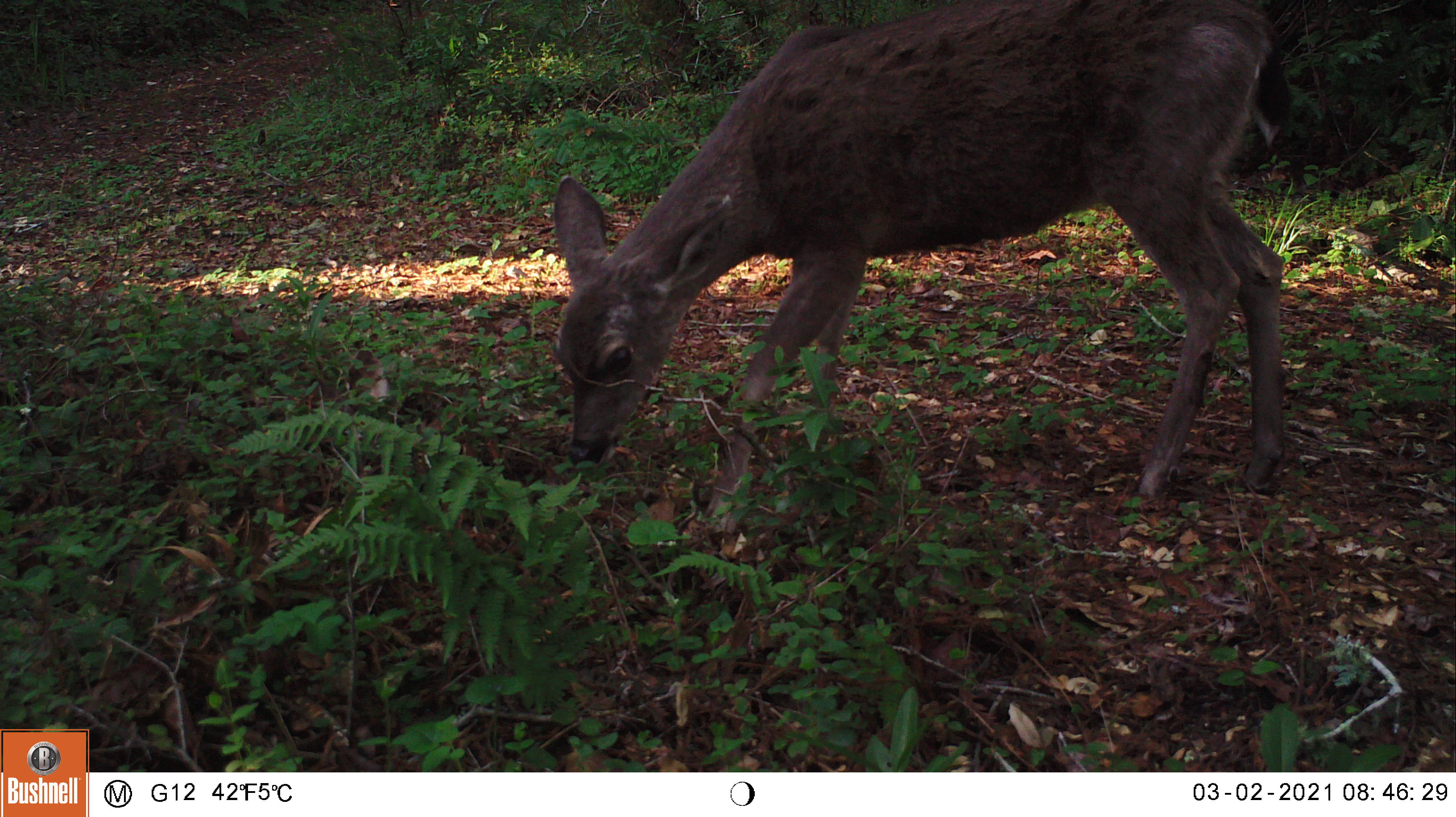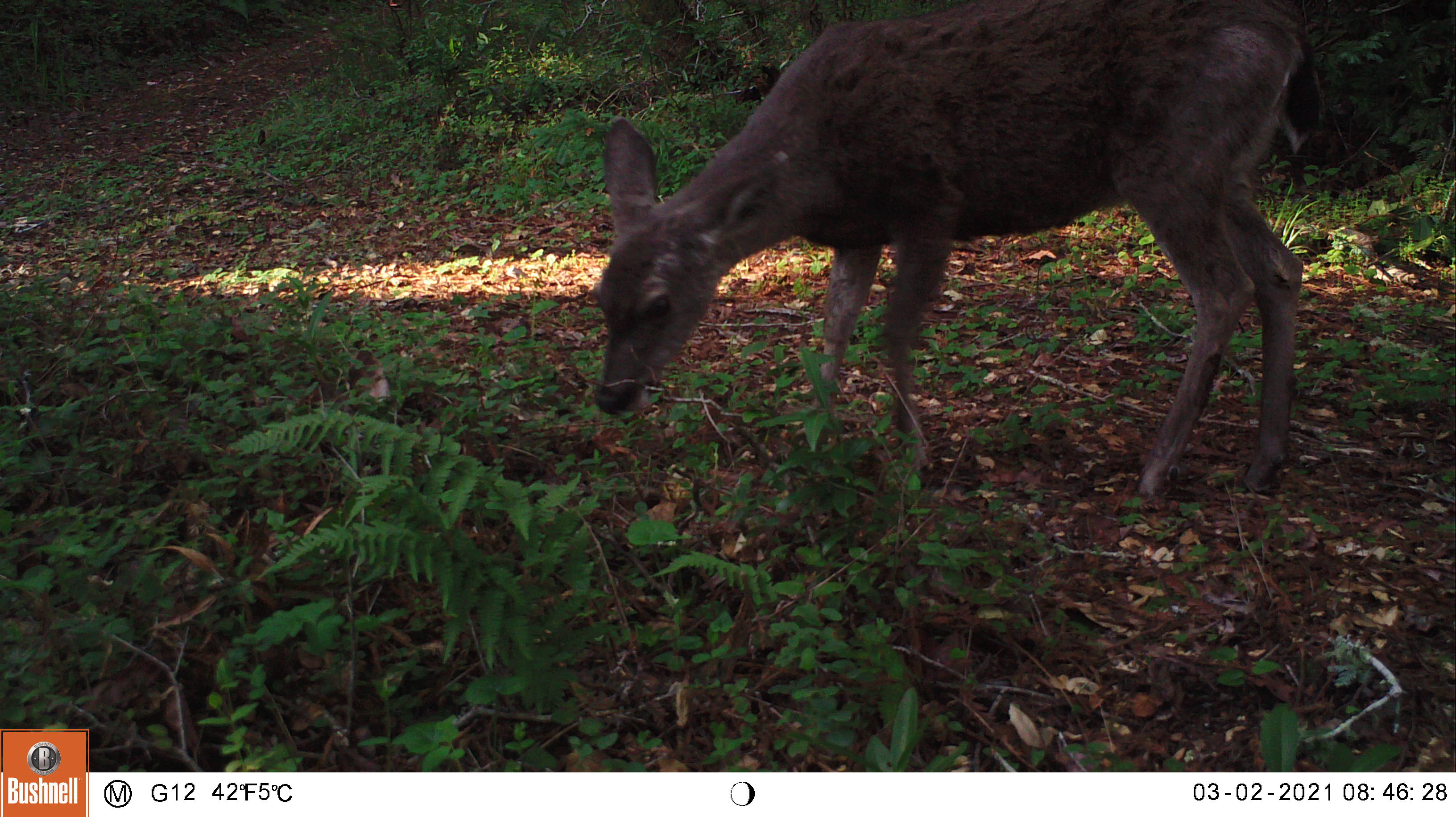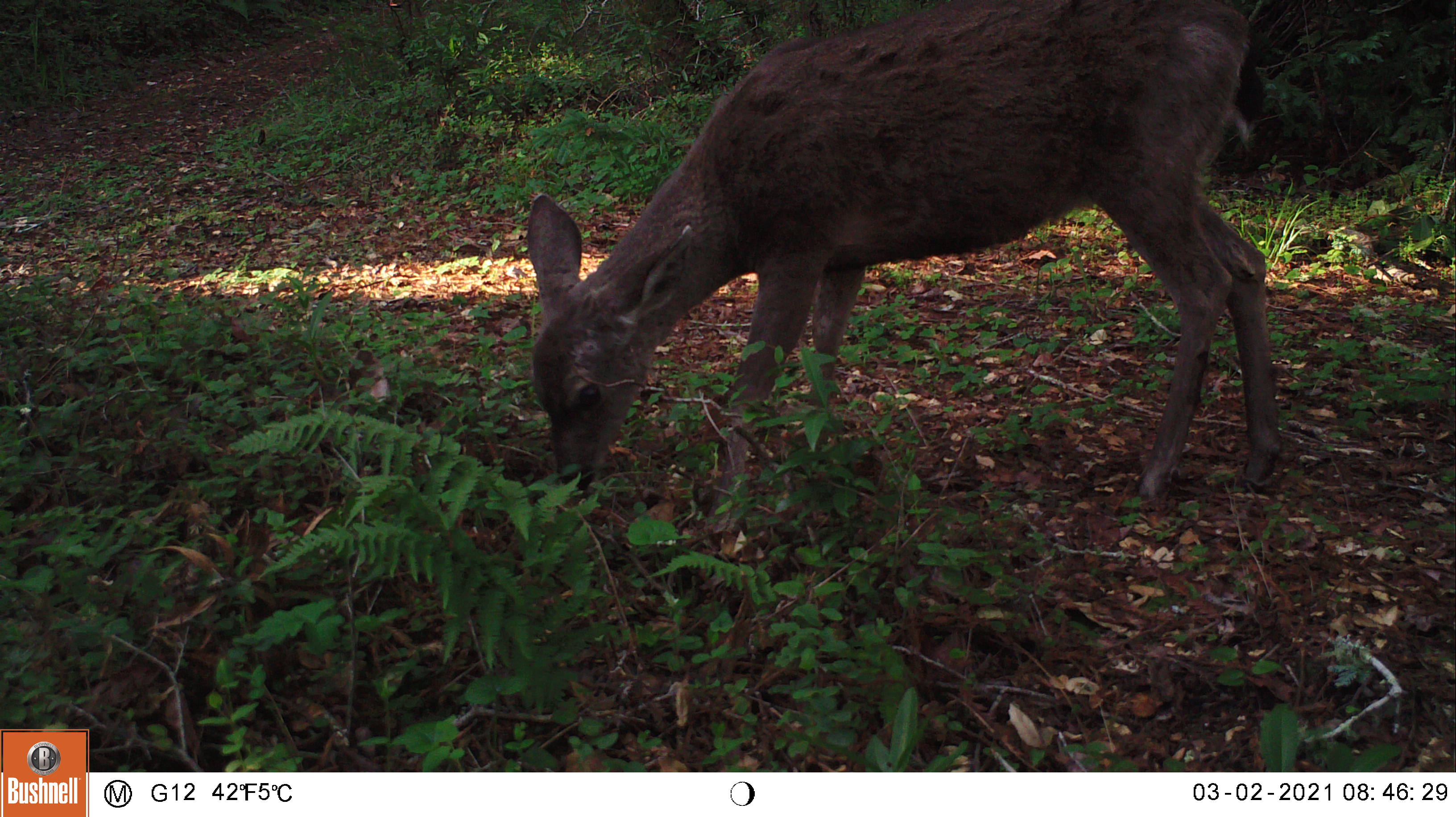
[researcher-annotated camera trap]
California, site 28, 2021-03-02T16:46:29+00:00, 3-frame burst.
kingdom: Animalia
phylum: Chordata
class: Mammalia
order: Artiodactyla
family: Cervidae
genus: Odocoileus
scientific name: Odocoileus hemionus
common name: mule deer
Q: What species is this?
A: Mule deer (Odocoileus hemionus).